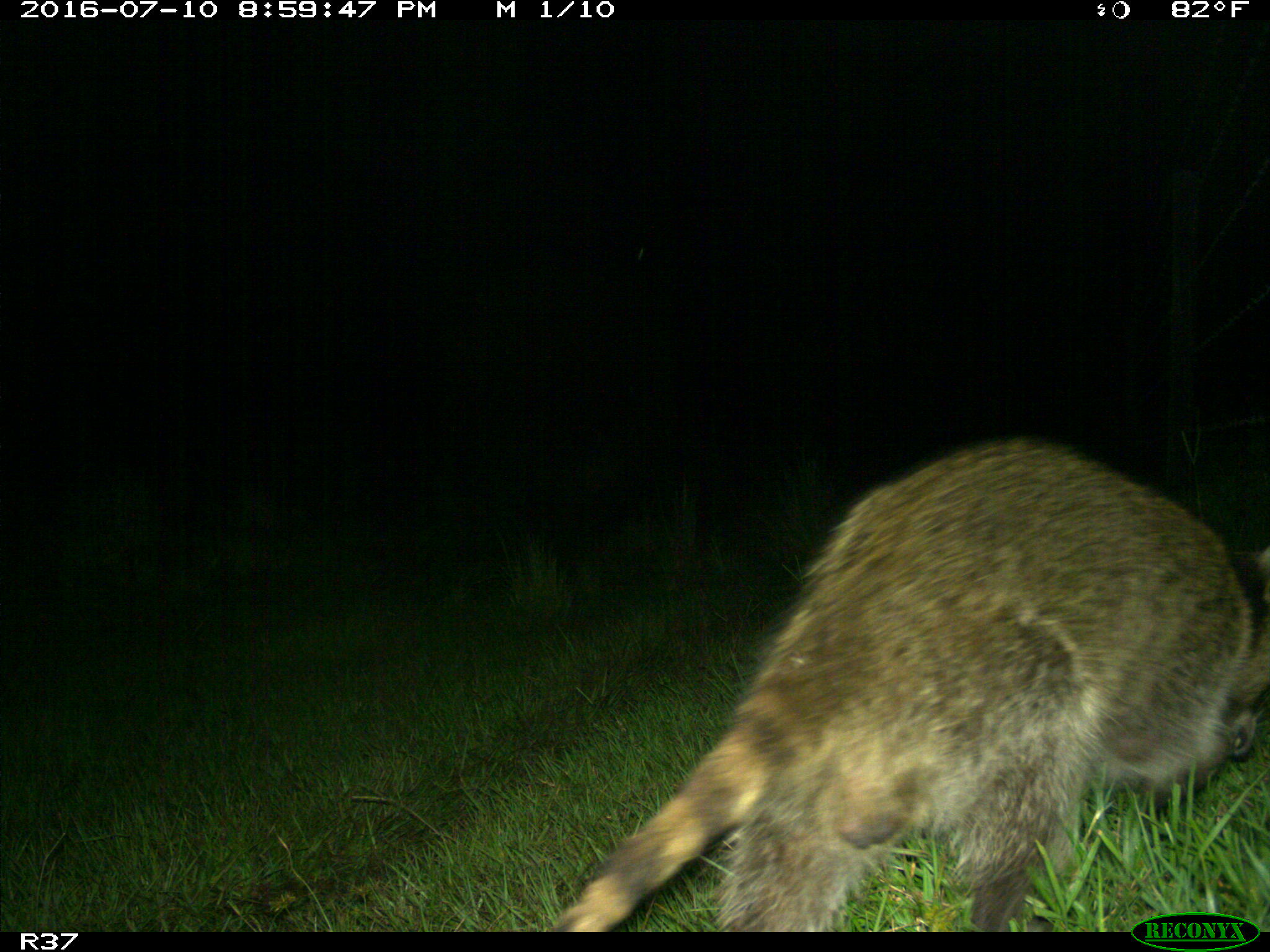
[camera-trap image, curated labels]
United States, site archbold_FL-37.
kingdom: Animalia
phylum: Chordata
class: Mammalia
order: Carnivora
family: Procyonidae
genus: Procyon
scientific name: Procyon lotor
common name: common raccoon